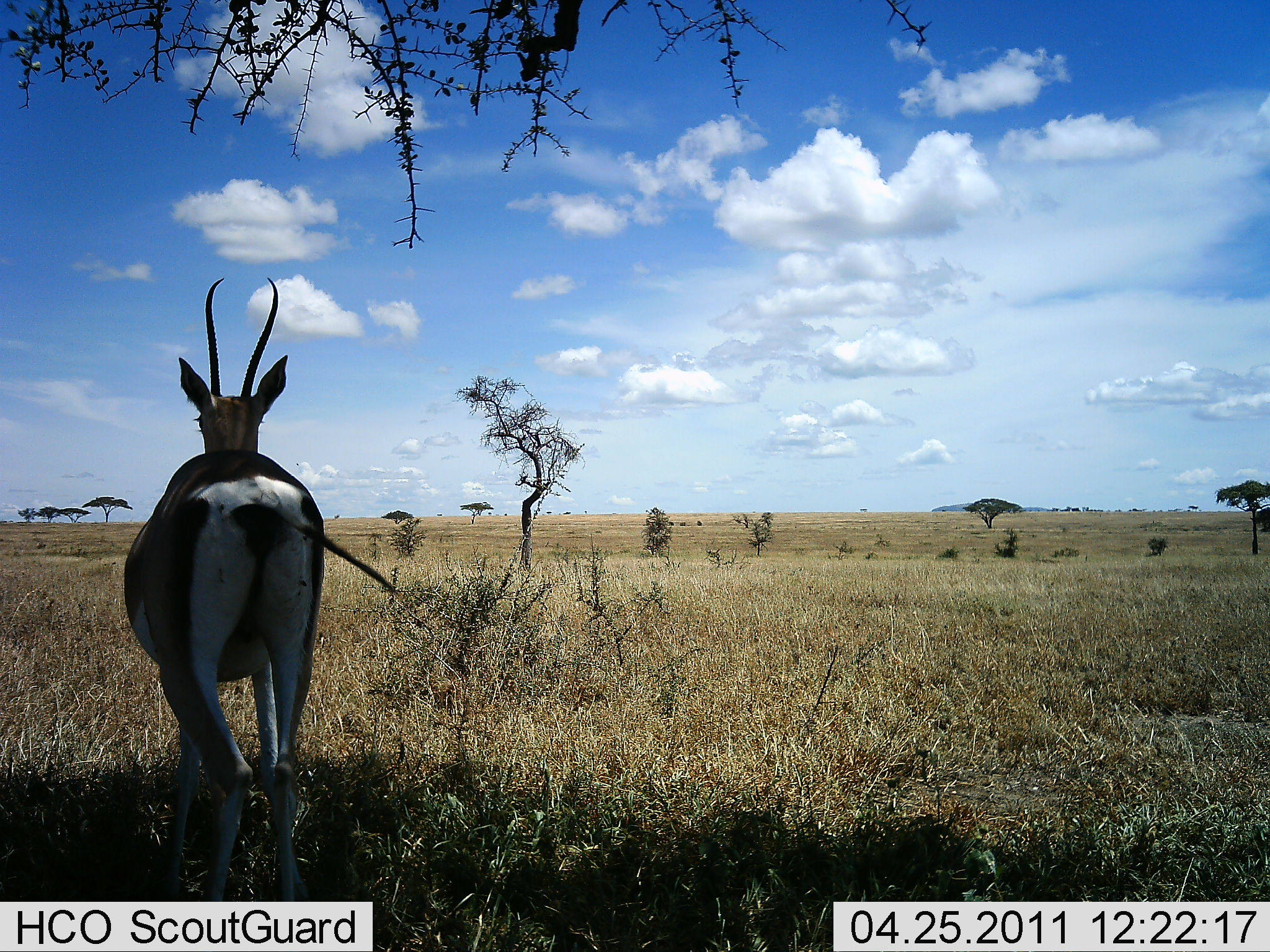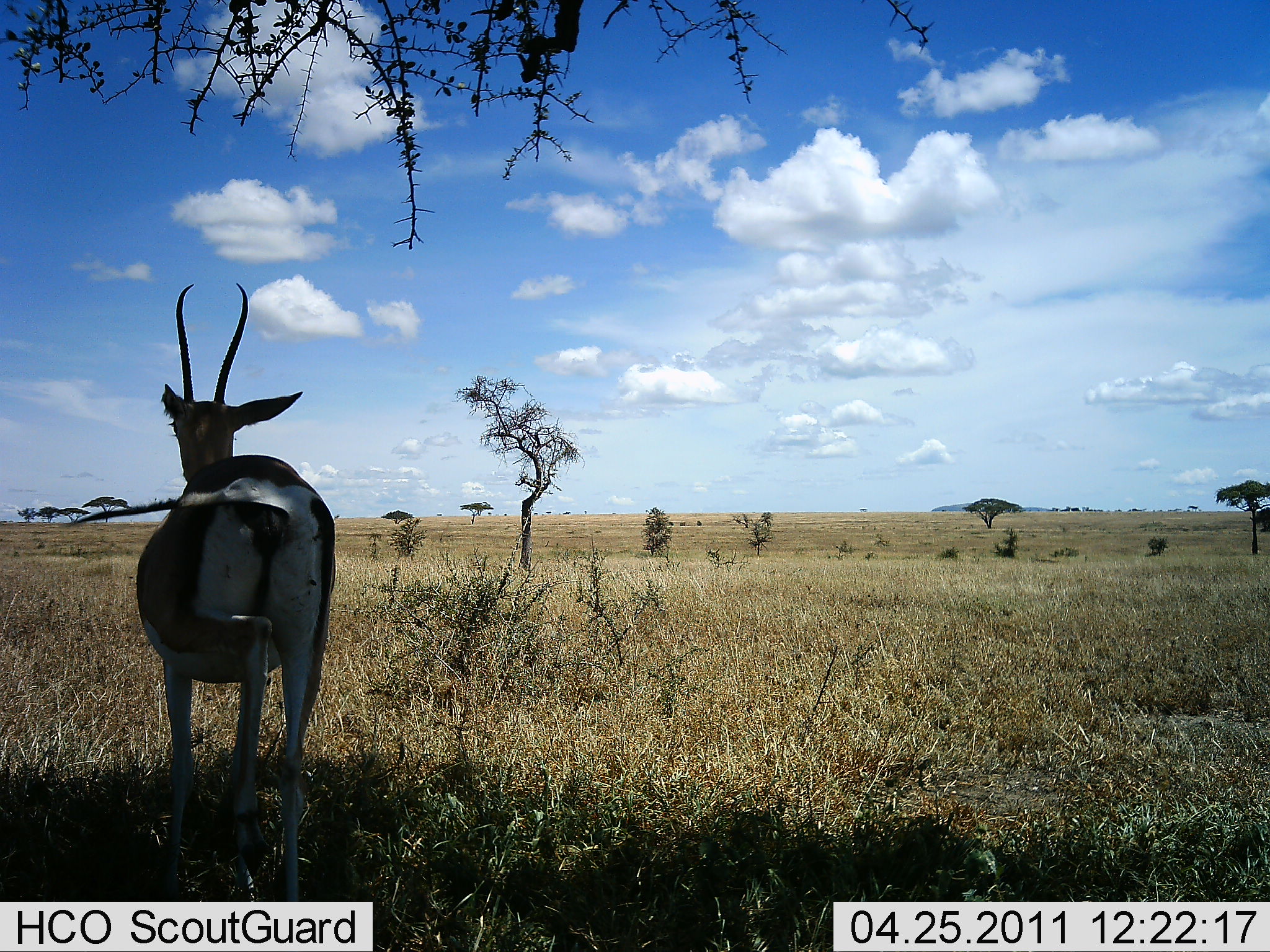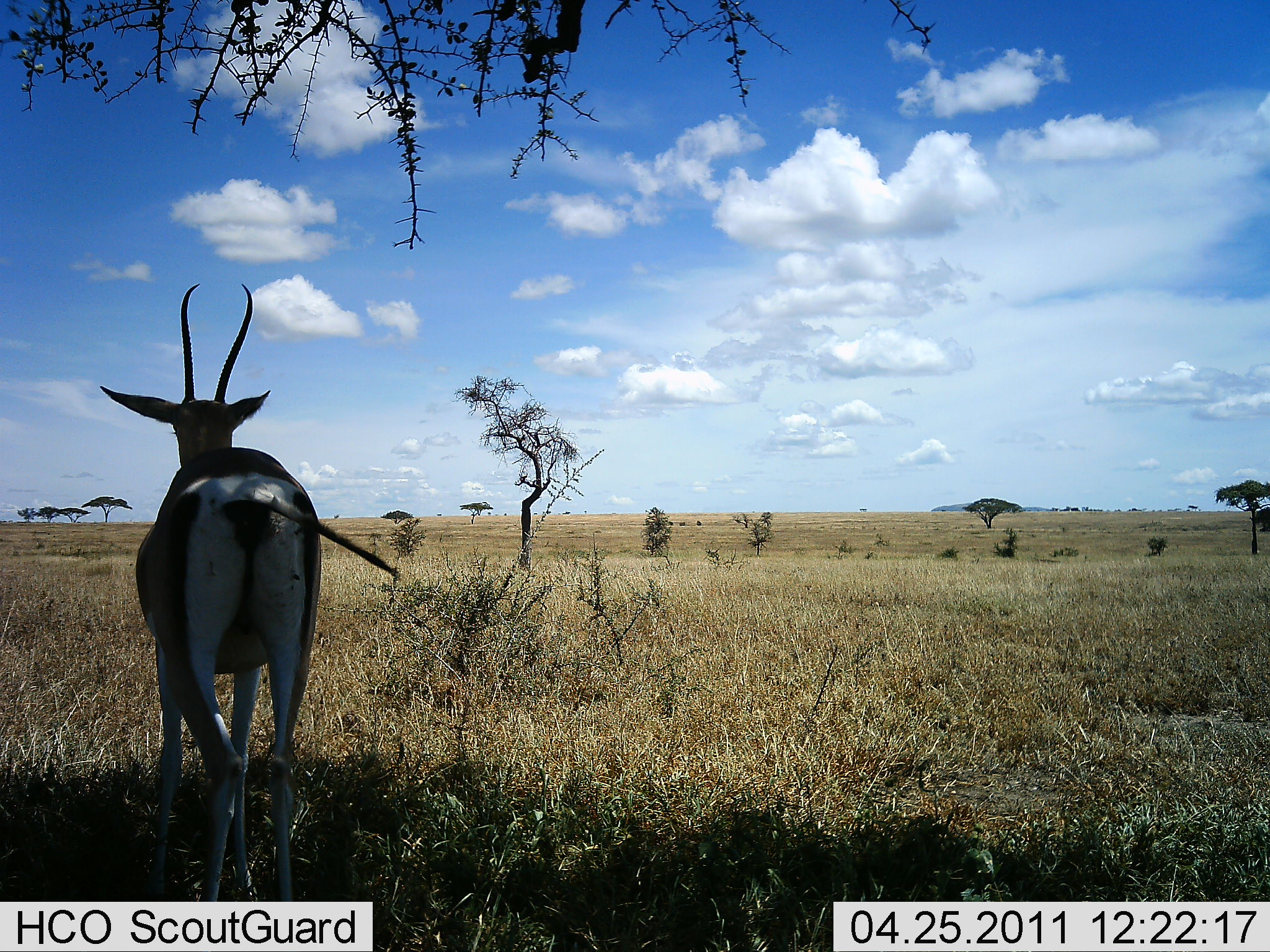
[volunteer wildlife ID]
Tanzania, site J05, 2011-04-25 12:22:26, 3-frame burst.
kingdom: Animalia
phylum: Chordata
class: Mammalia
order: Artiodactyla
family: Bovidae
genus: Nanger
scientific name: Nanger granti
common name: grant's gazelle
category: gazellegrants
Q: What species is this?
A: Gazellegrants (grant's gazelle) (Nanger granti).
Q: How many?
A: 1.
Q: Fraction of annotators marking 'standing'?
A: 90%.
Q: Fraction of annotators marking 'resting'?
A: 0%.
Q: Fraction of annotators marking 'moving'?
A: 10%.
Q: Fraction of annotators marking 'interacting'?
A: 0%.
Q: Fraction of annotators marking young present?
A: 0%.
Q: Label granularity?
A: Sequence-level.